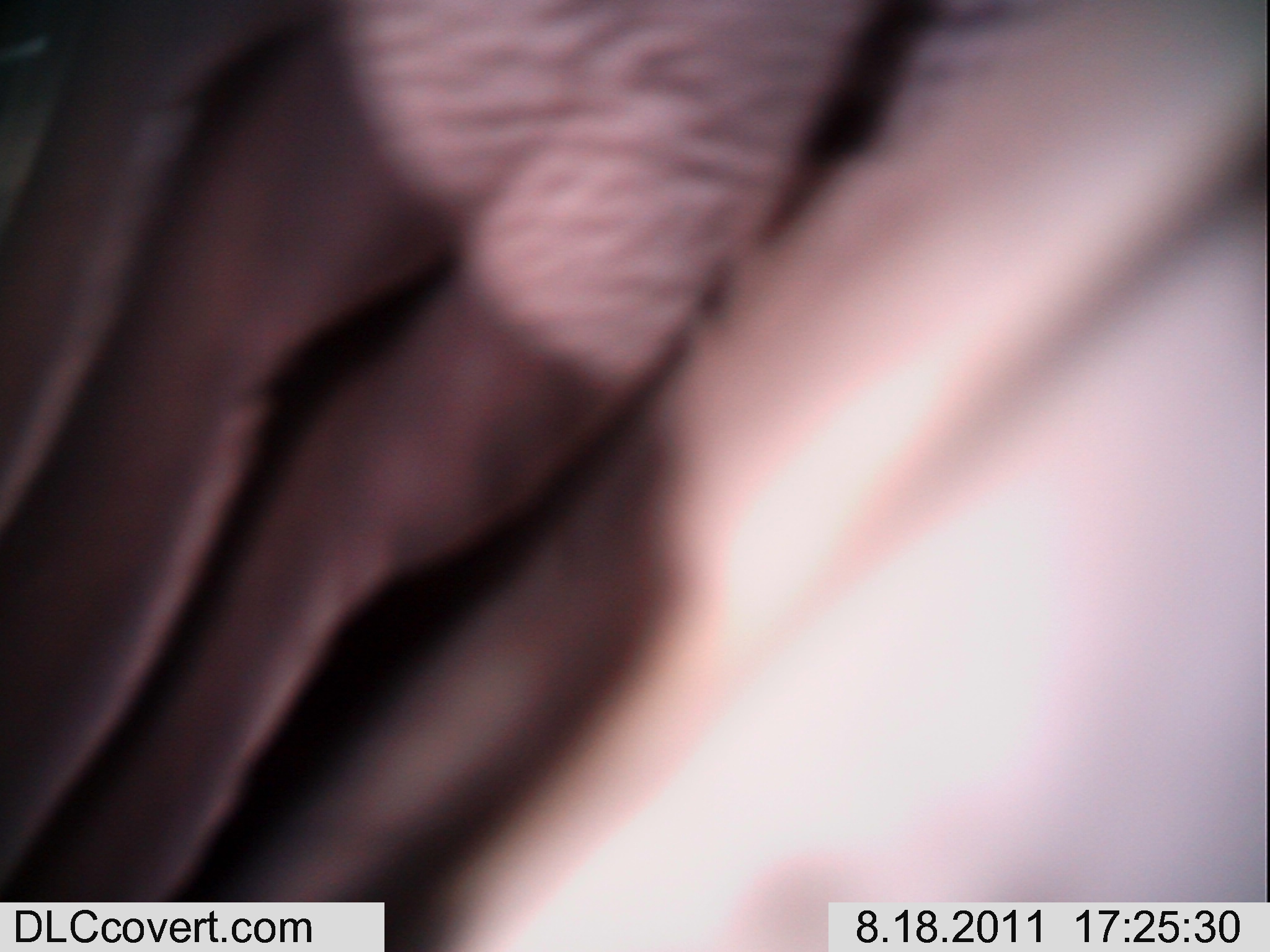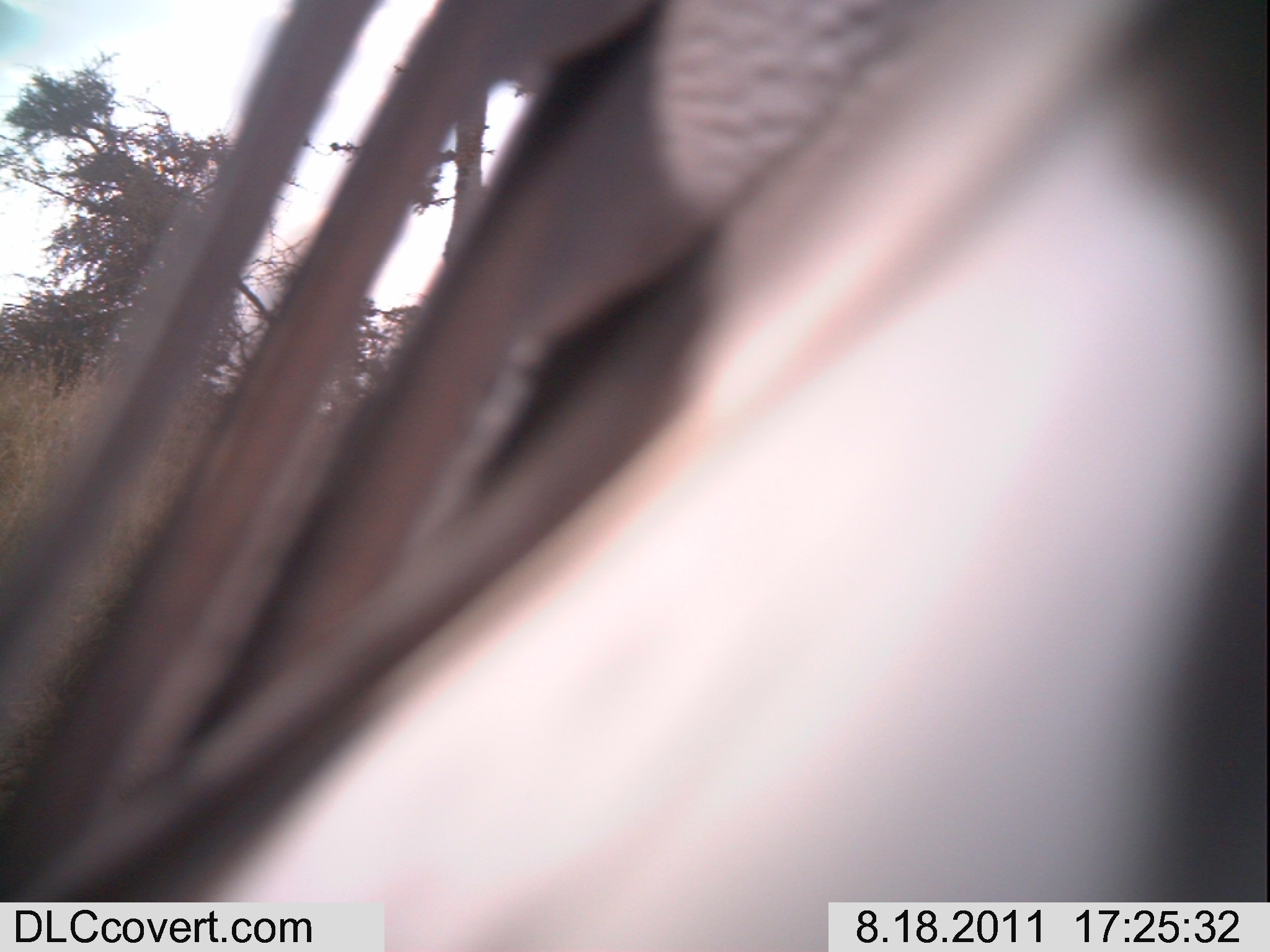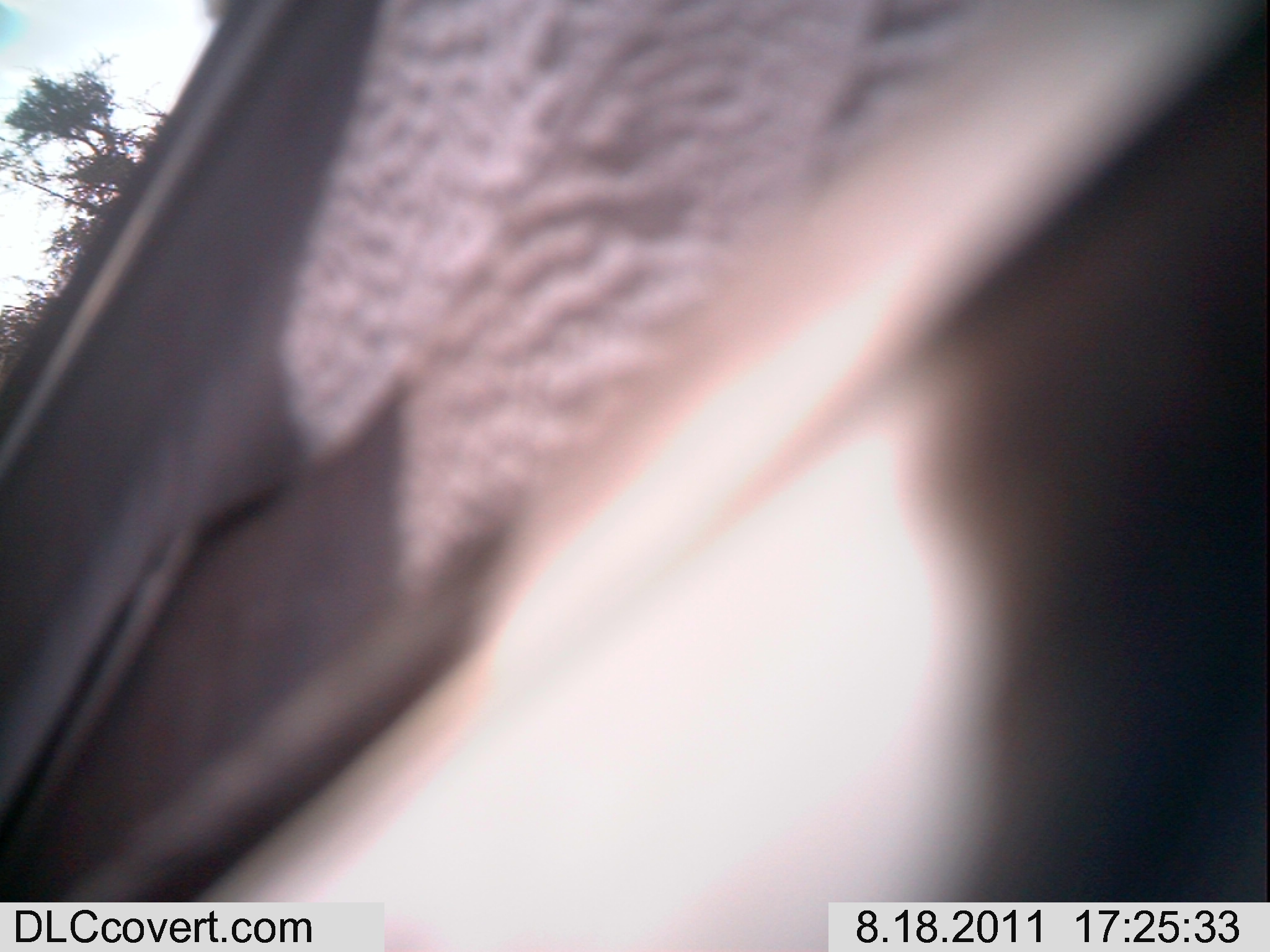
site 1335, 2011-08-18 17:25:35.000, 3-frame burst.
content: unidentified animal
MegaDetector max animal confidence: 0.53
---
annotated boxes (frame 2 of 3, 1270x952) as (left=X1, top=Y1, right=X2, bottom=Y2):
unknown: (left=0, top=0, right=1268, bottom=947)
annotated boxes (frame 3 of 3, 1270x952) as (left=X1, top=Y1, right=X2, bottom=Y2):
unknown: (left=0, top=0, right=1268, bottom=947)